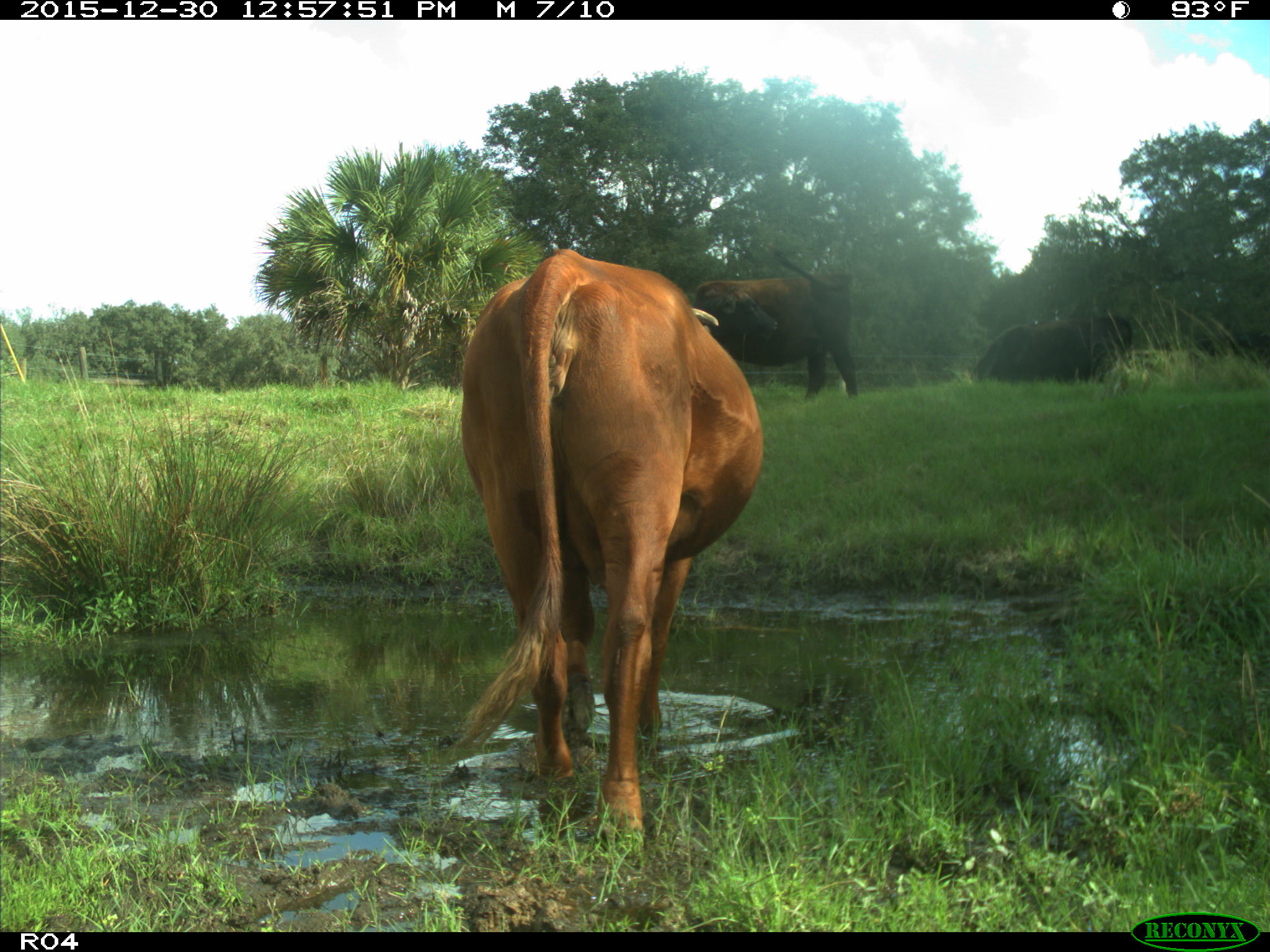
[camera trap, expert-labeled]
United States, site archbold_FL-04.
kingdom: Animalia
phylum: Chordata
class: Mammalia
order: Artiodactyla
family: Bovidae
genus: Bos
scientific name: Bos taurus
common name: domestic cow